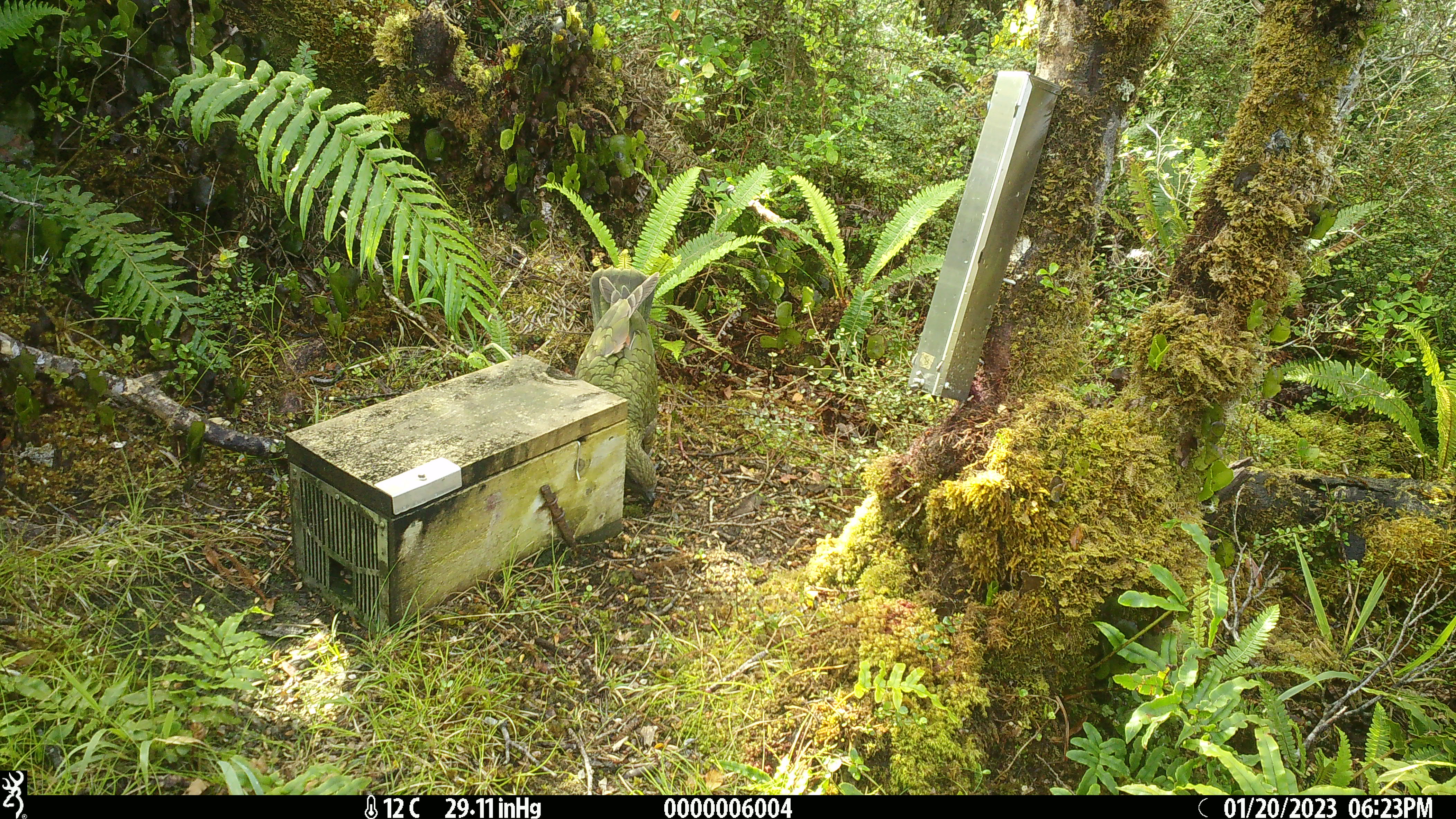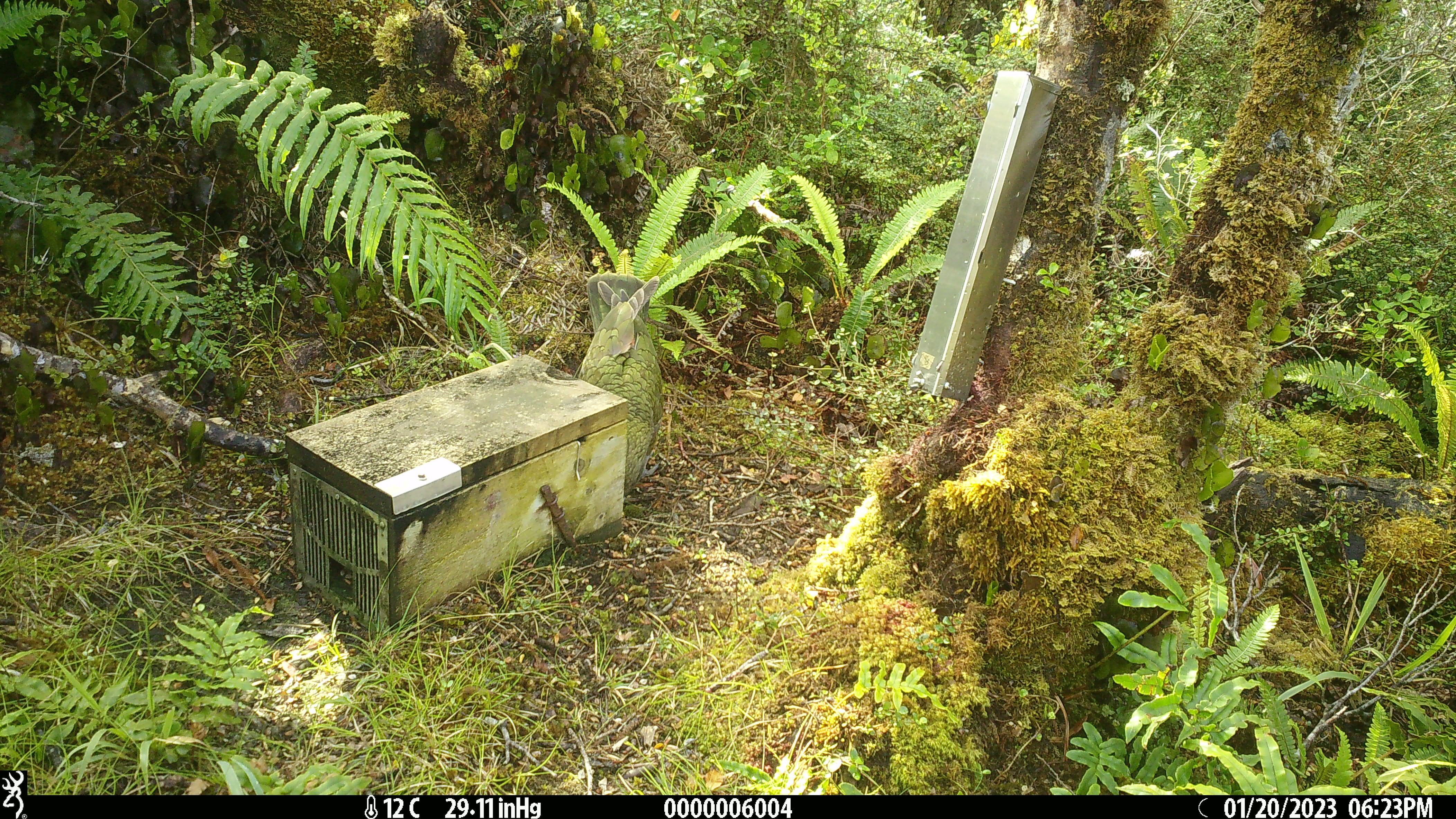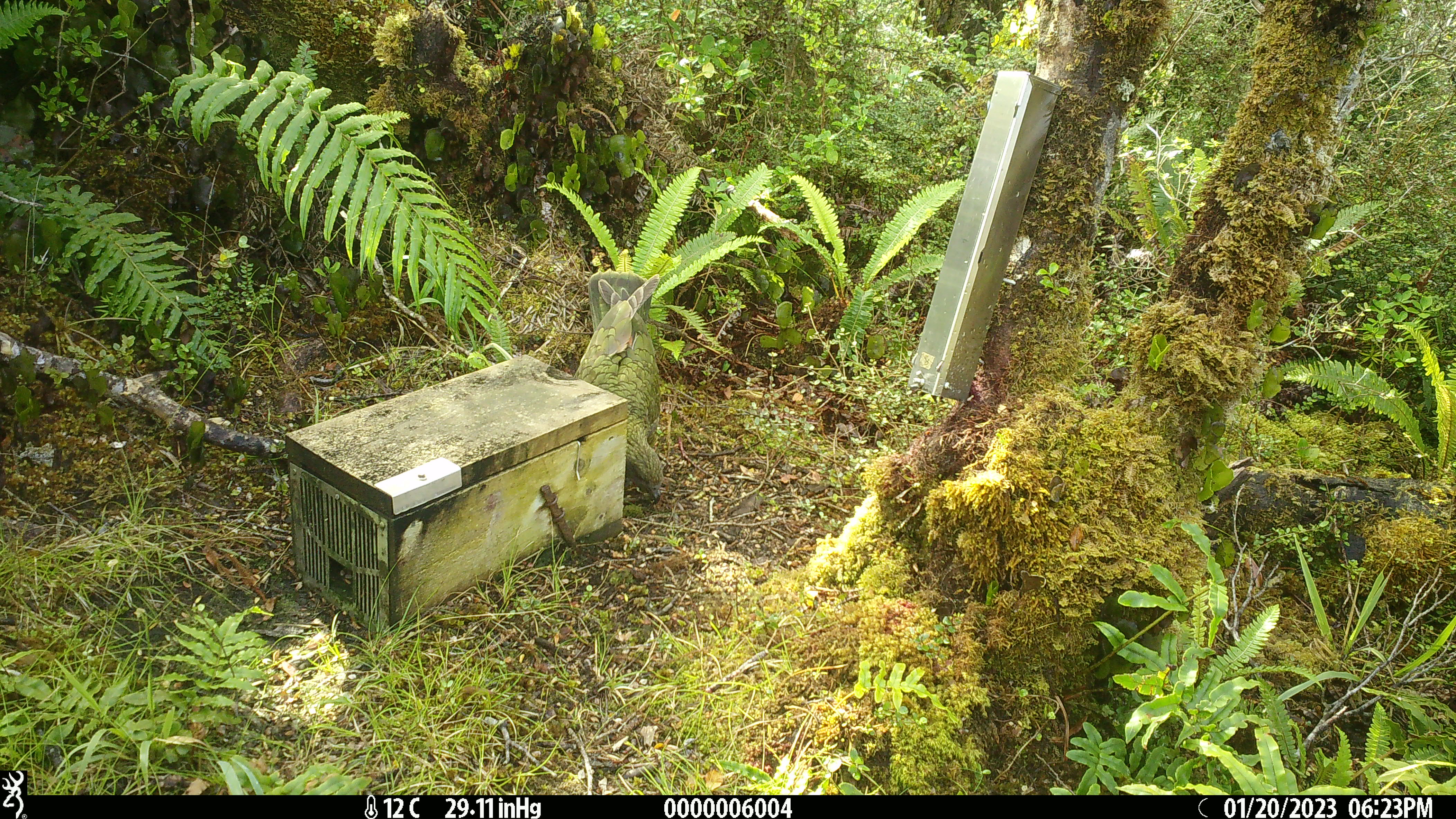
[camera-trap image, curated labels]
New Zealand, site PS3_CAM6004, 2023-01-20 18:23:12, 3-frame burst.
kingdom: Animalia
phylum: Chordata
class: Aves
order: Psittaciformes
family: Strigopidae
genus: Nestor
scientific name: Nestor notabilis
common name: kea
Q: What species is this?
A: Kea (Nestor notabilis).